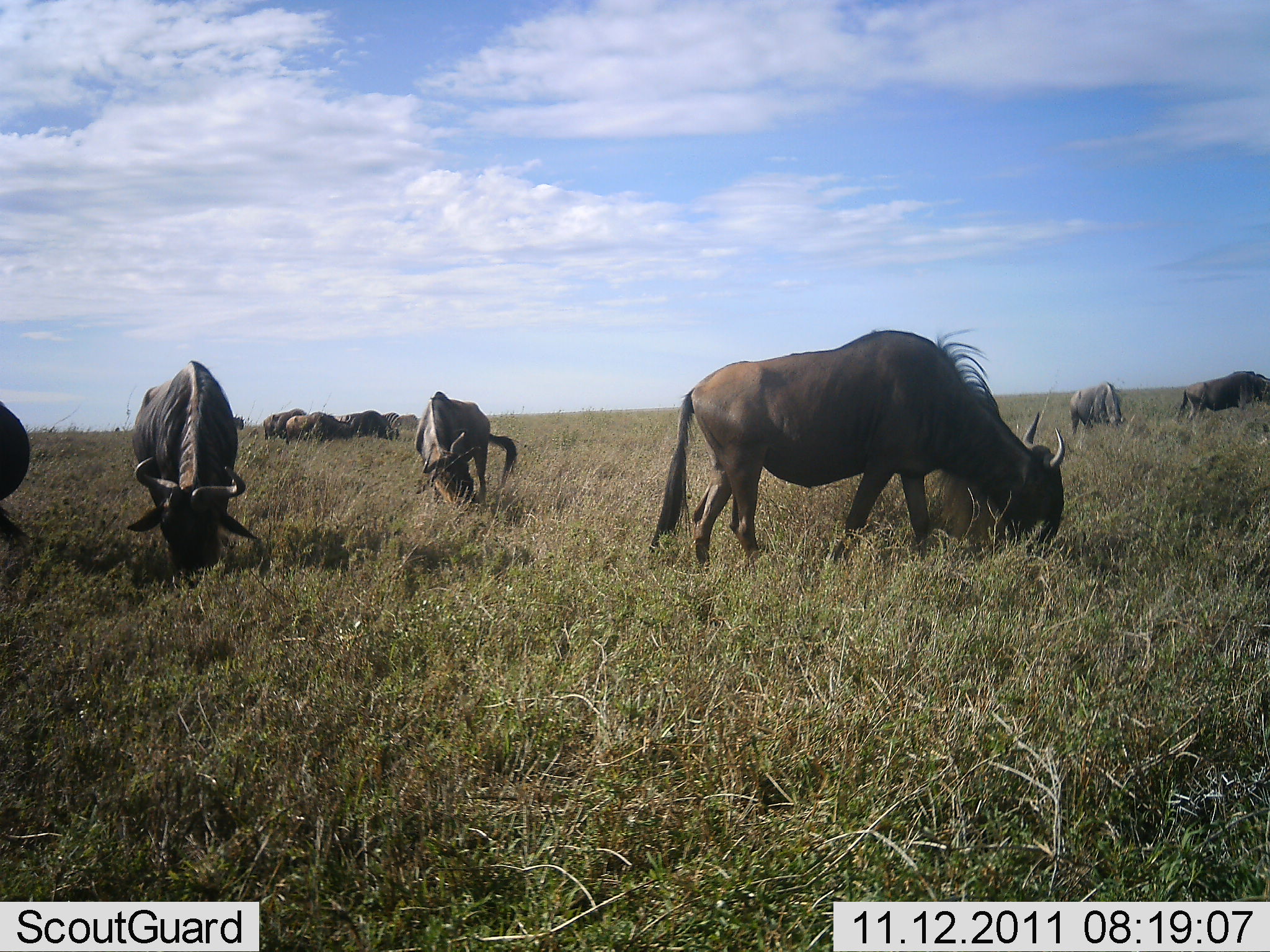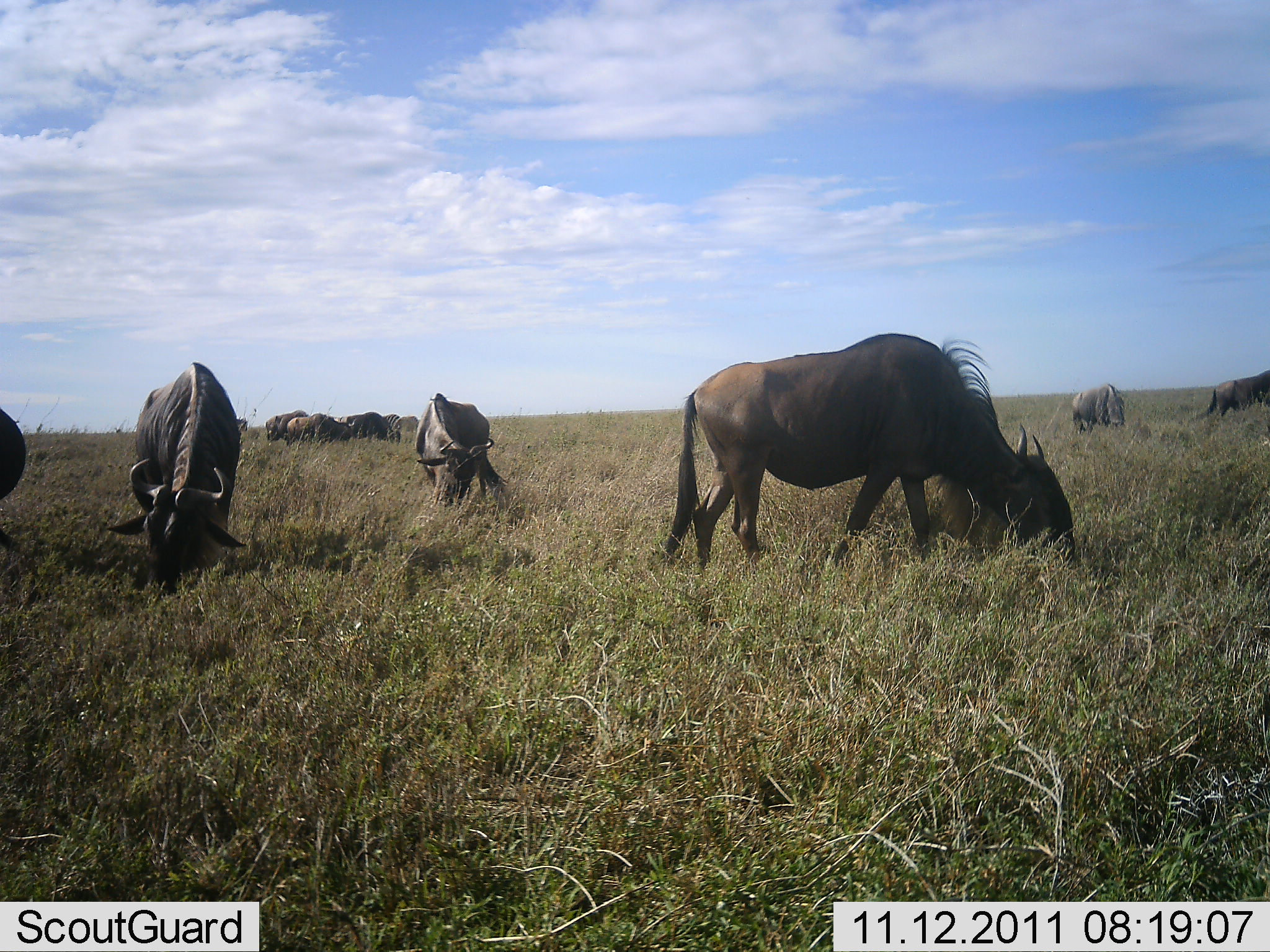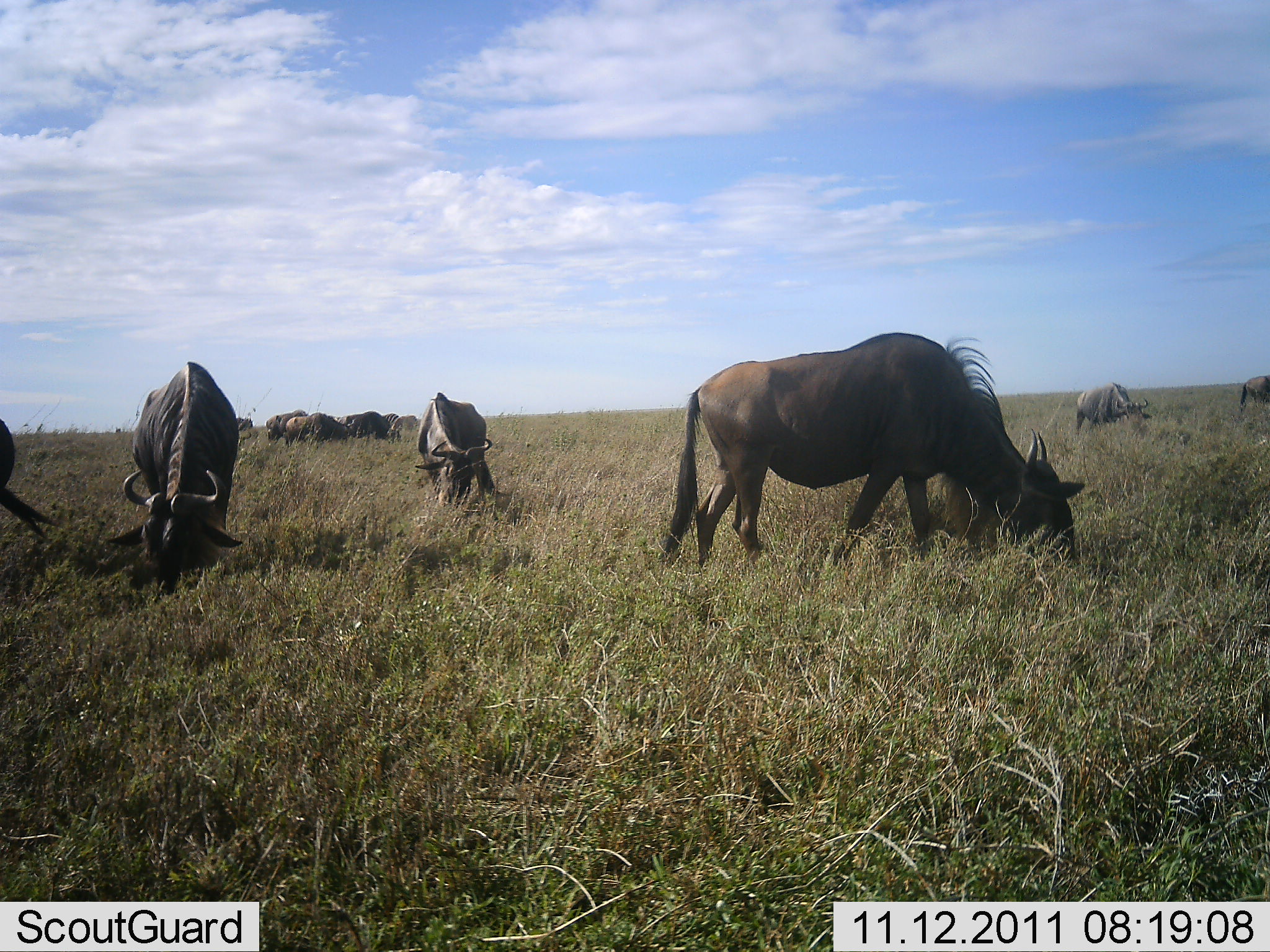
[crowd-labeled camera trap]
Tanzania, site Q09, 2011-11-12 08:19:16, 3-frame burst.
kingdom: Animalia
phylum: Chordata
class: Mammalia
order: Artiodactyla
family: Bovidae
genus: Connochaetes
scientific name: Connochaetes taurinus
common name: blue wildebeest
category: wildebeest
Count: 10.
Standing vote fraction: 30%.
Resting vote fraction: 0%.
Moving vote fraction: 0%.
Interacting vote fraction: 0%.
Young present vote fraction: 0%.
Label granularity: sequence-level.